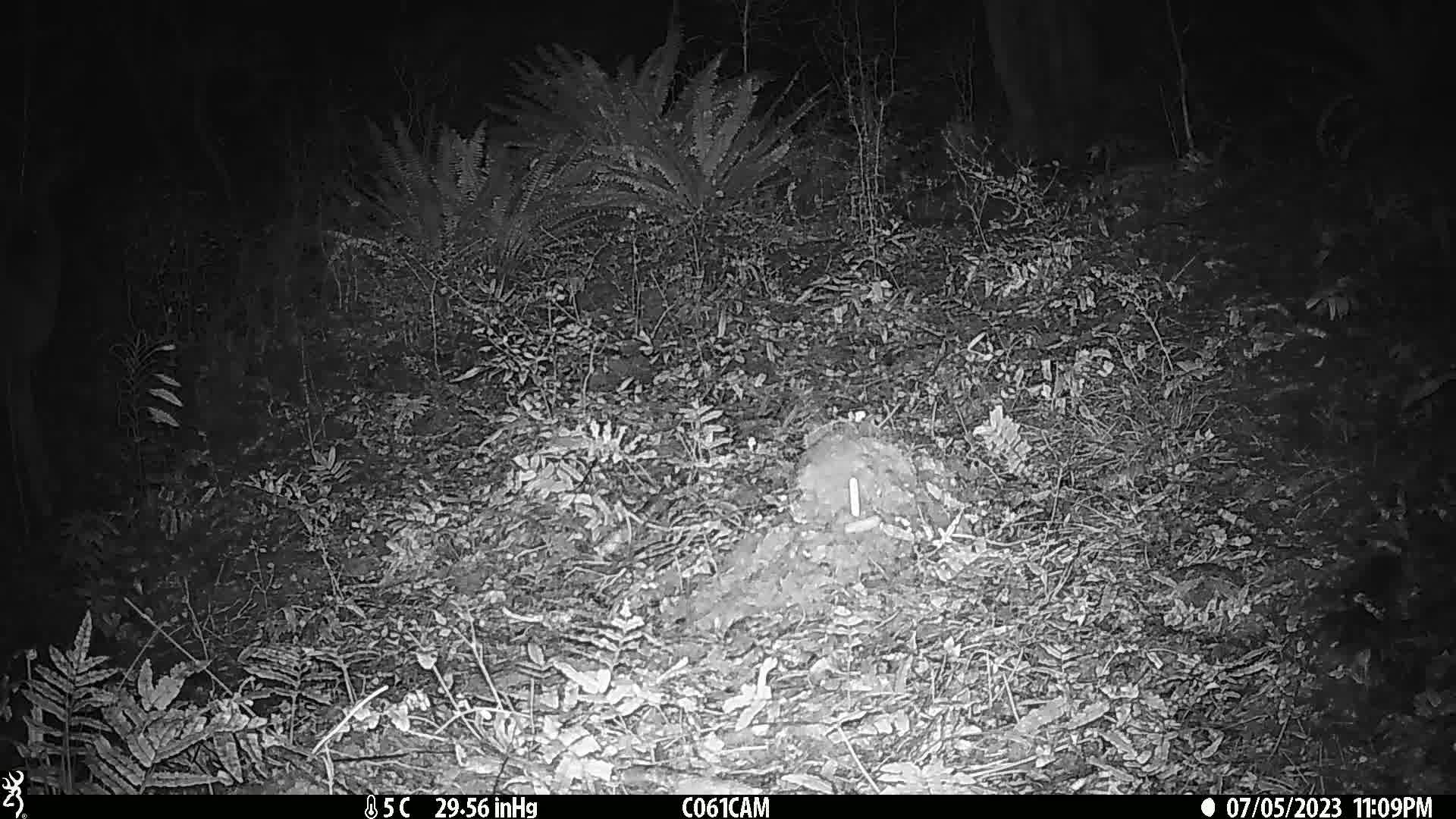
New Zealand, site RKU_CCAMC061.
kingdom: Animalia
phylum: Chordata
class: Mammalia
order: Artiodactyla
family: Cervidae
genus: Odocoileus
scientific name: Odocoileus virginianus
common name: white-tailed deer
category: white tailed deer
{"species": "white tailed deer (white-tailed deer) (Odocoileus virginianus)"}